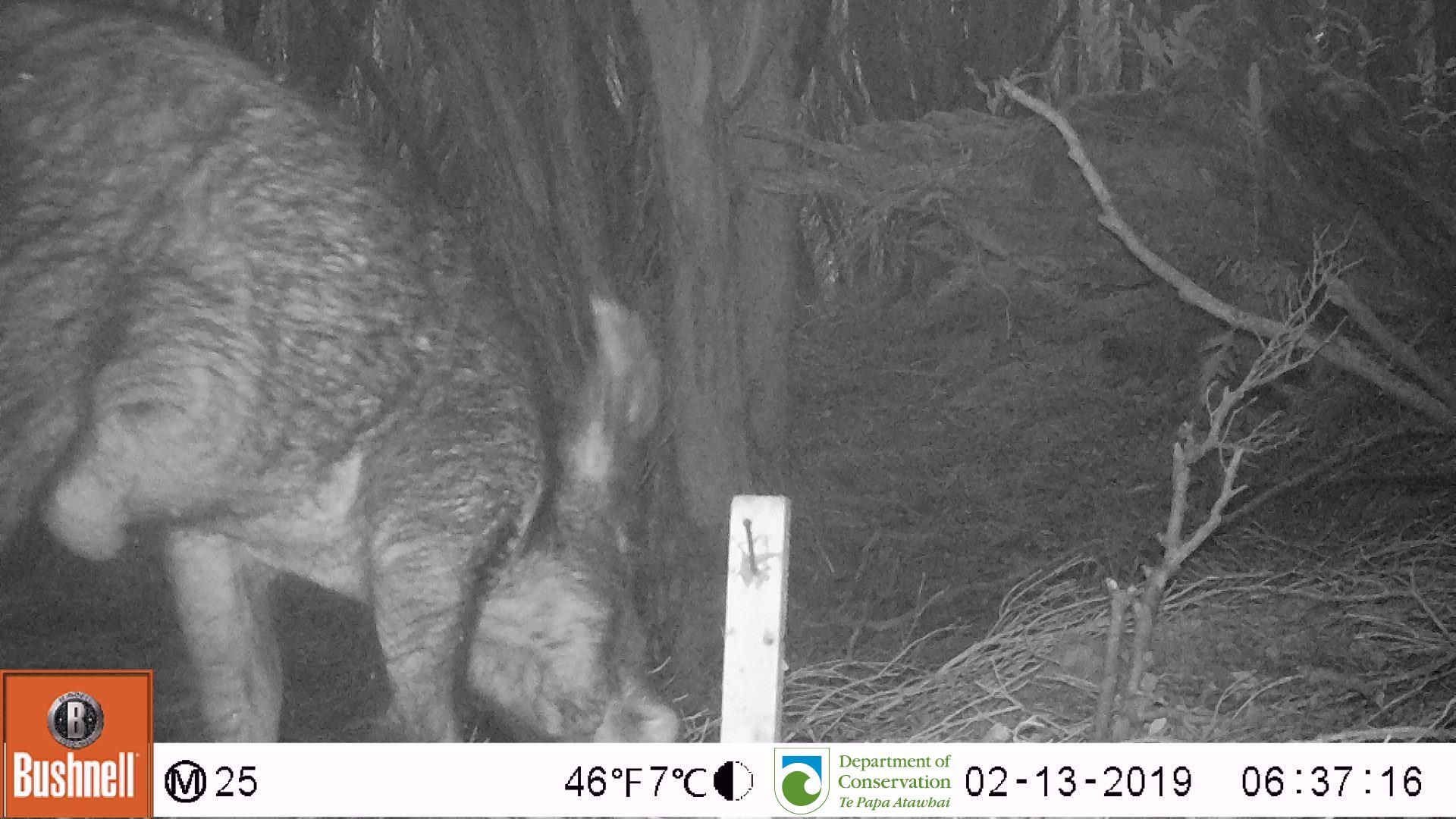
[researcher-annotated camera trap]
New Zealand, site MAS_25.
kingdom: Animalia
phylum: Chordata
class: Mammalia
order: Artiodactyla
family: Suidae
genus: Sus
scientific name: Sus scrofa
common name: pig